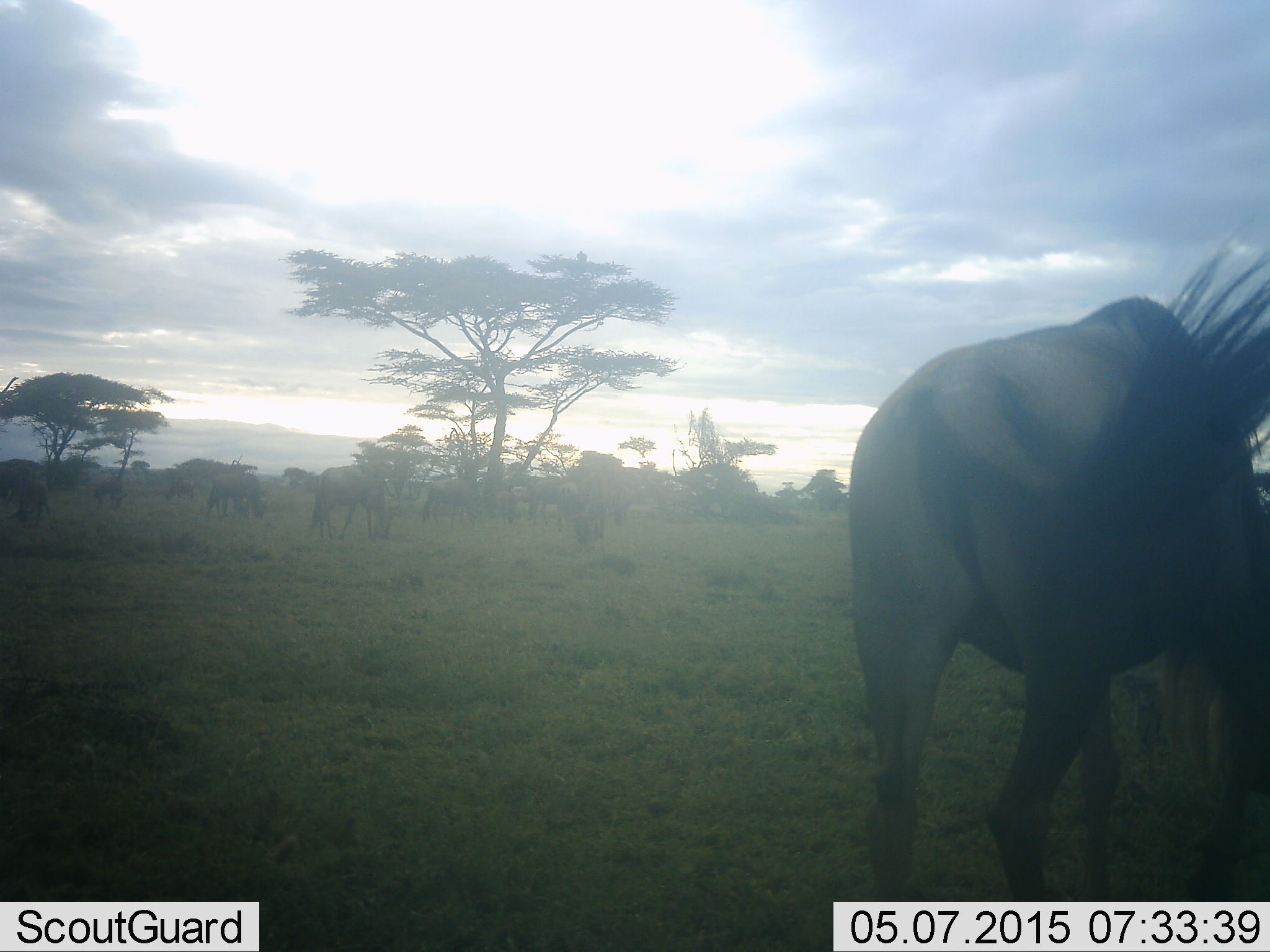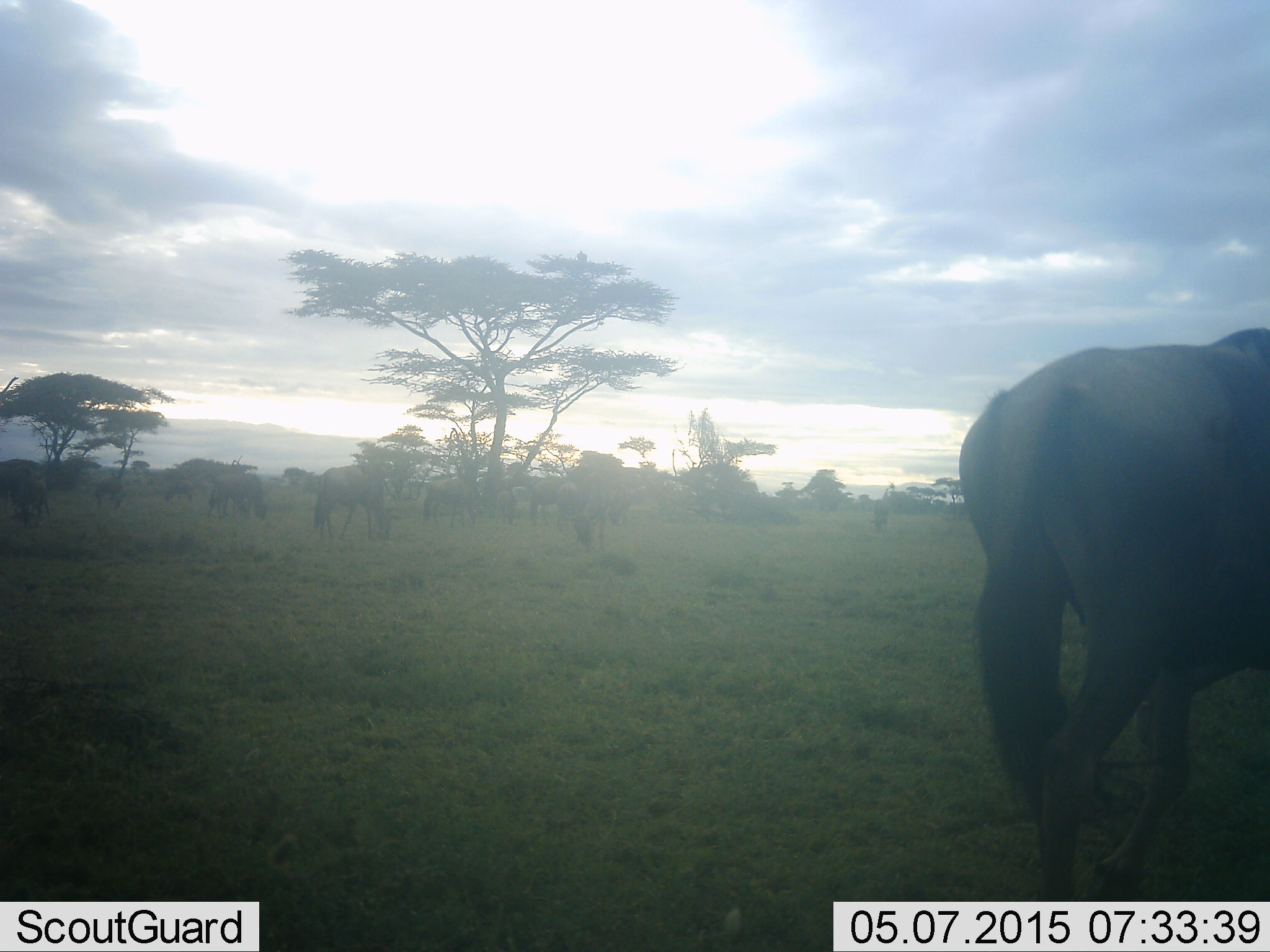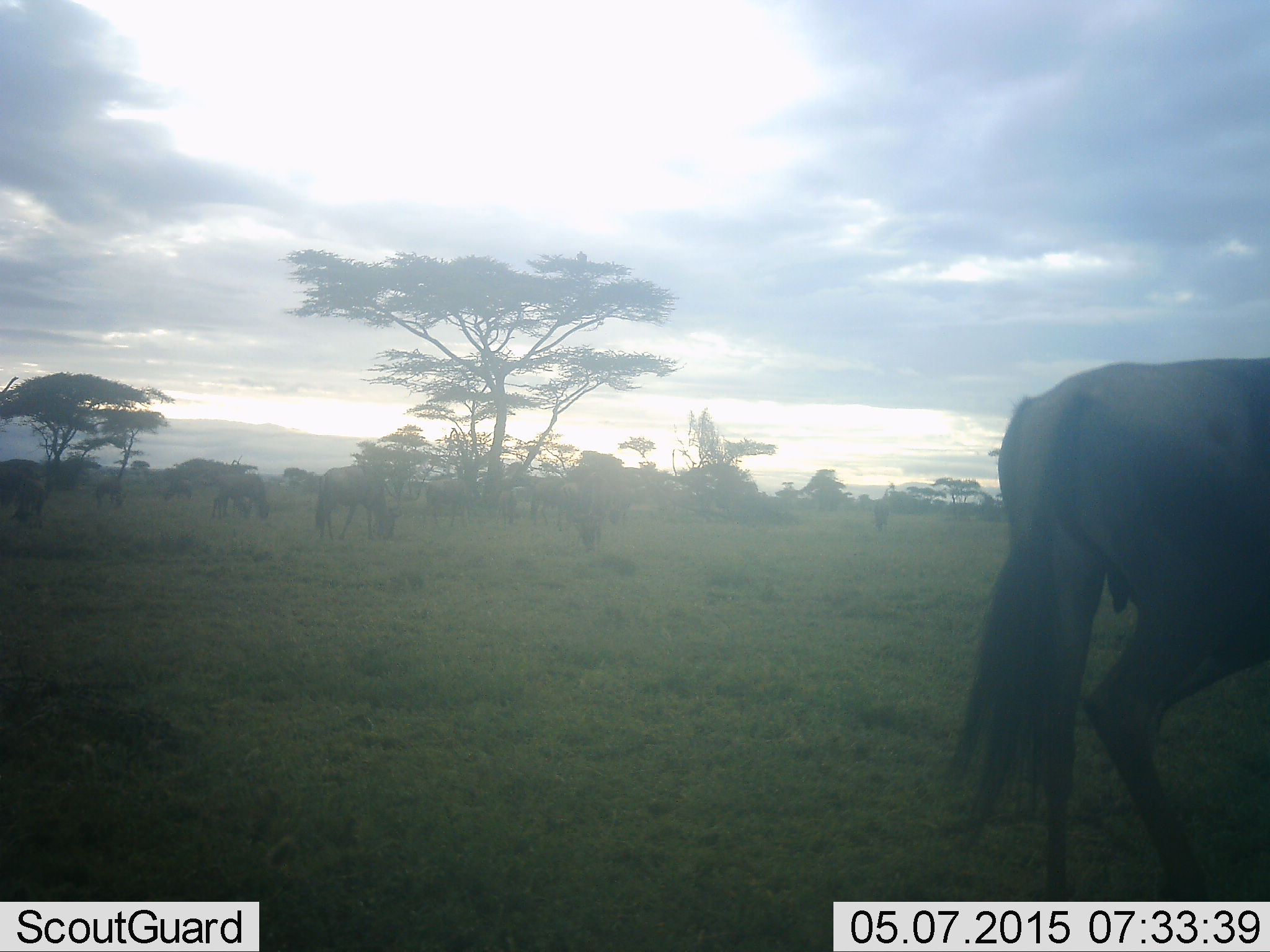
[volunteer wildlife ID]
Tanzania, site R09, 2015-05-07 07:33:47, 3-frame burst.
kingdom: Animalia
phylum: Chordata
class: Mammalia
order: Artiodactyla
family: Bovidae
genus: Connochaetes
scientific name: Connochaetes taurinus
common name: blue wildebeest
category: wildebeest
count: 11-50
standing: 40%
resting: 10%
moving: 70%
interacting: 10%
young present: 0%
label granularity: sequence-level